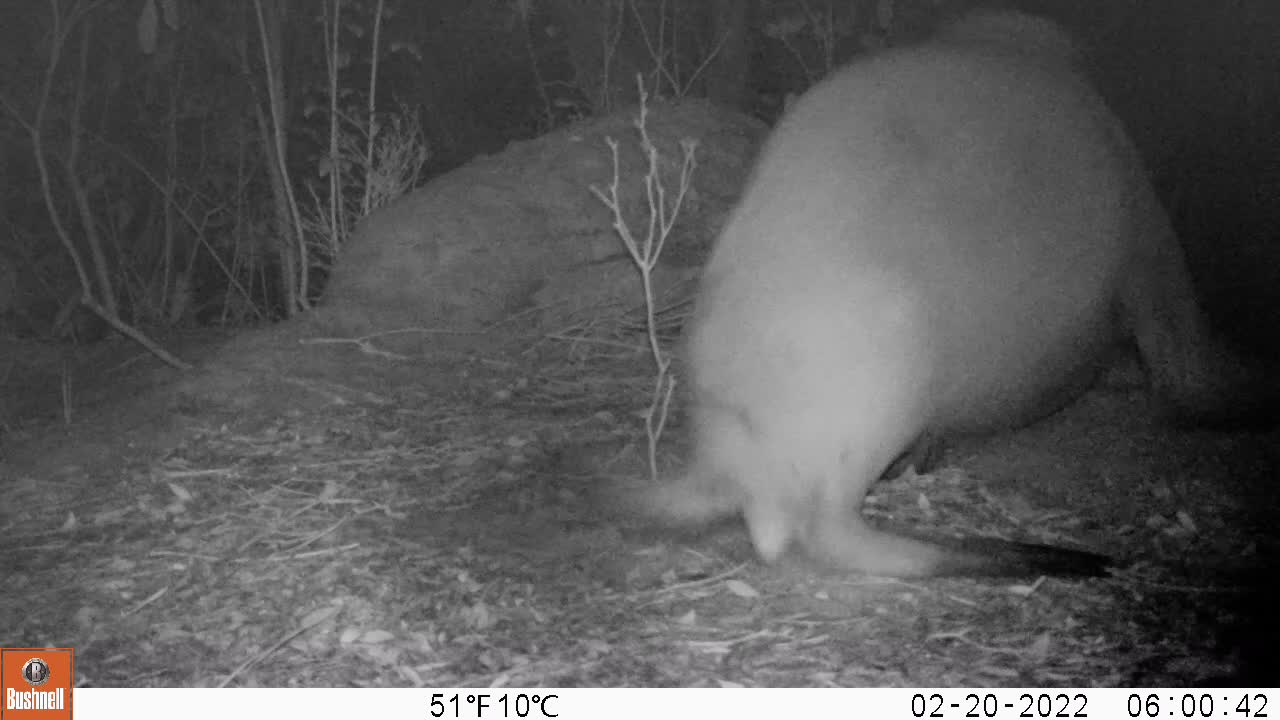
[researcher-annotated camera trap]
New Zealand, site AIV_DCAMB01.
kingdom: Animalia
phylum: Chordata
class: Mammalia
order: Carnivora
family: Otariidae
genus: Phocarctos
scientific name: Phocarctos hookeri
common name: new zealand sea lion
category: sealion